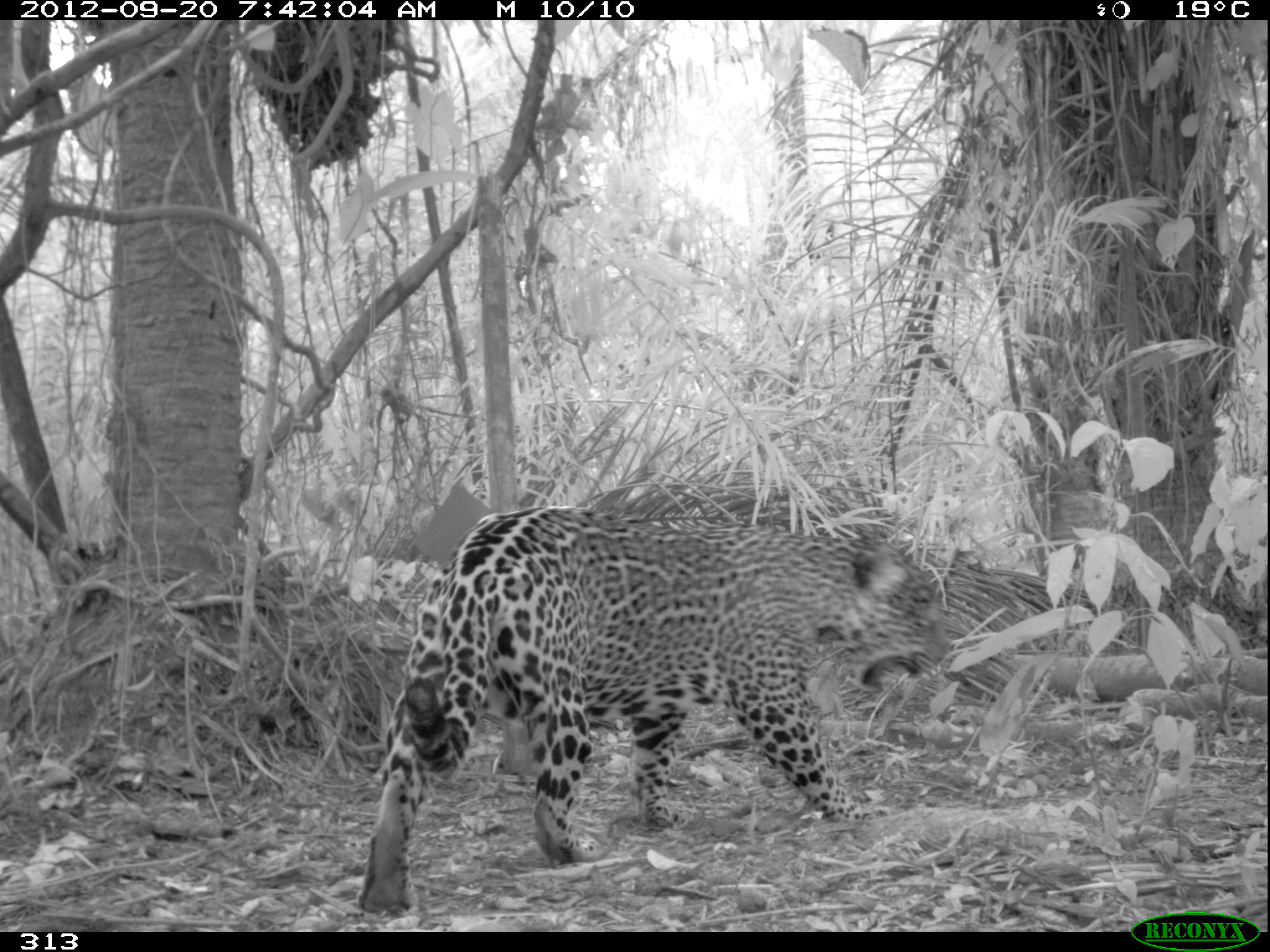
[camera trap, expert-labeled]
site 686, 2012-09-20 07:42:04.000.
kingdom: Animalia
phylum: Chordata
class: Mammalia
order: Carnivora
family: Felidae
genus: Panthera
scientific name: Panthera onca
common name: jaguar